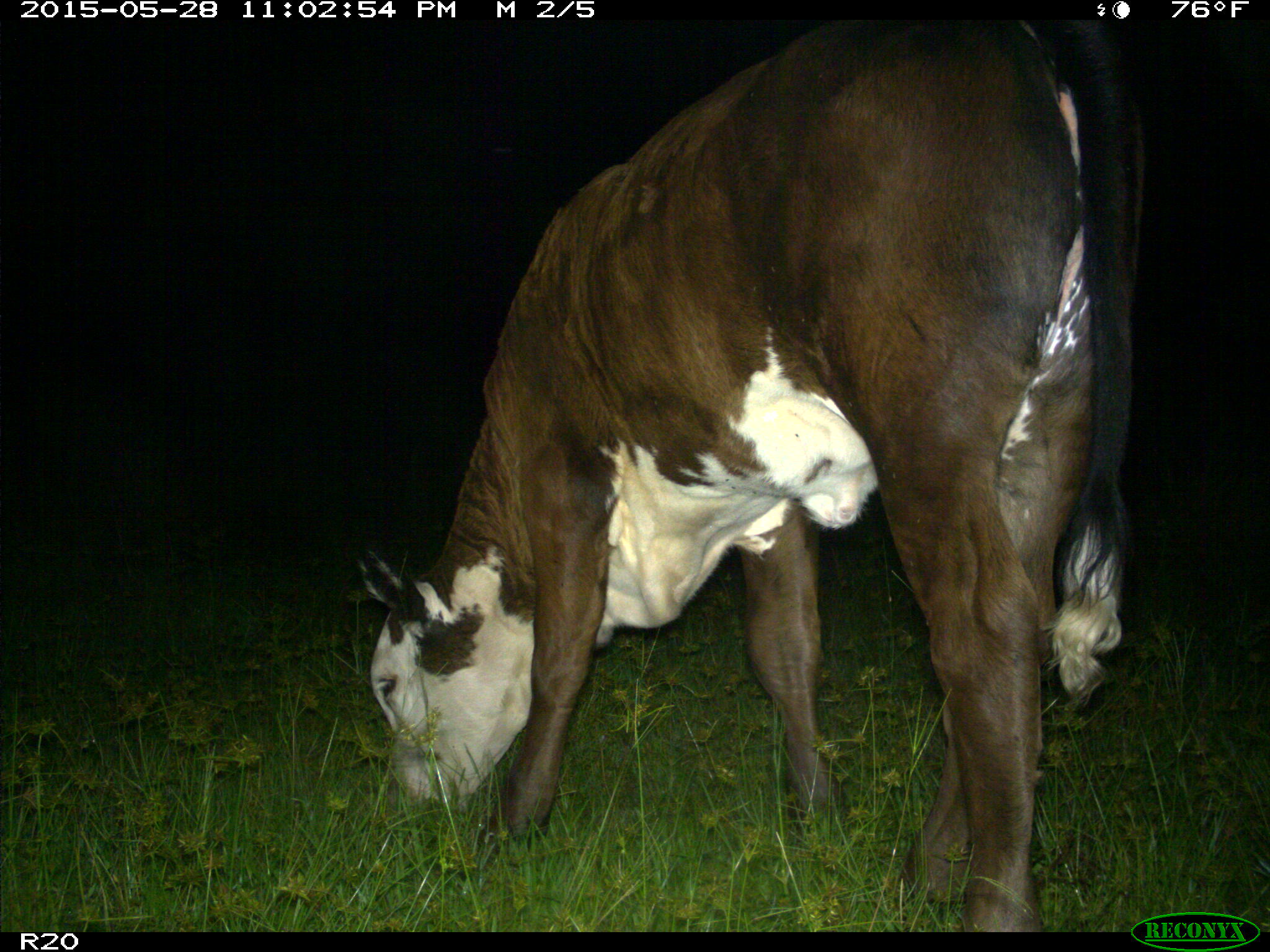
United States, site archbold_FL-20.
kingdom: Animalia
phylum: Chordata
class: Mammalia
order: Artiodactyla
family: Bovidae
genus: Bos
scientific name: Bos taurus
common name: domestic cow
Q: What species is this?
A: Bos taurus (domestic cow).